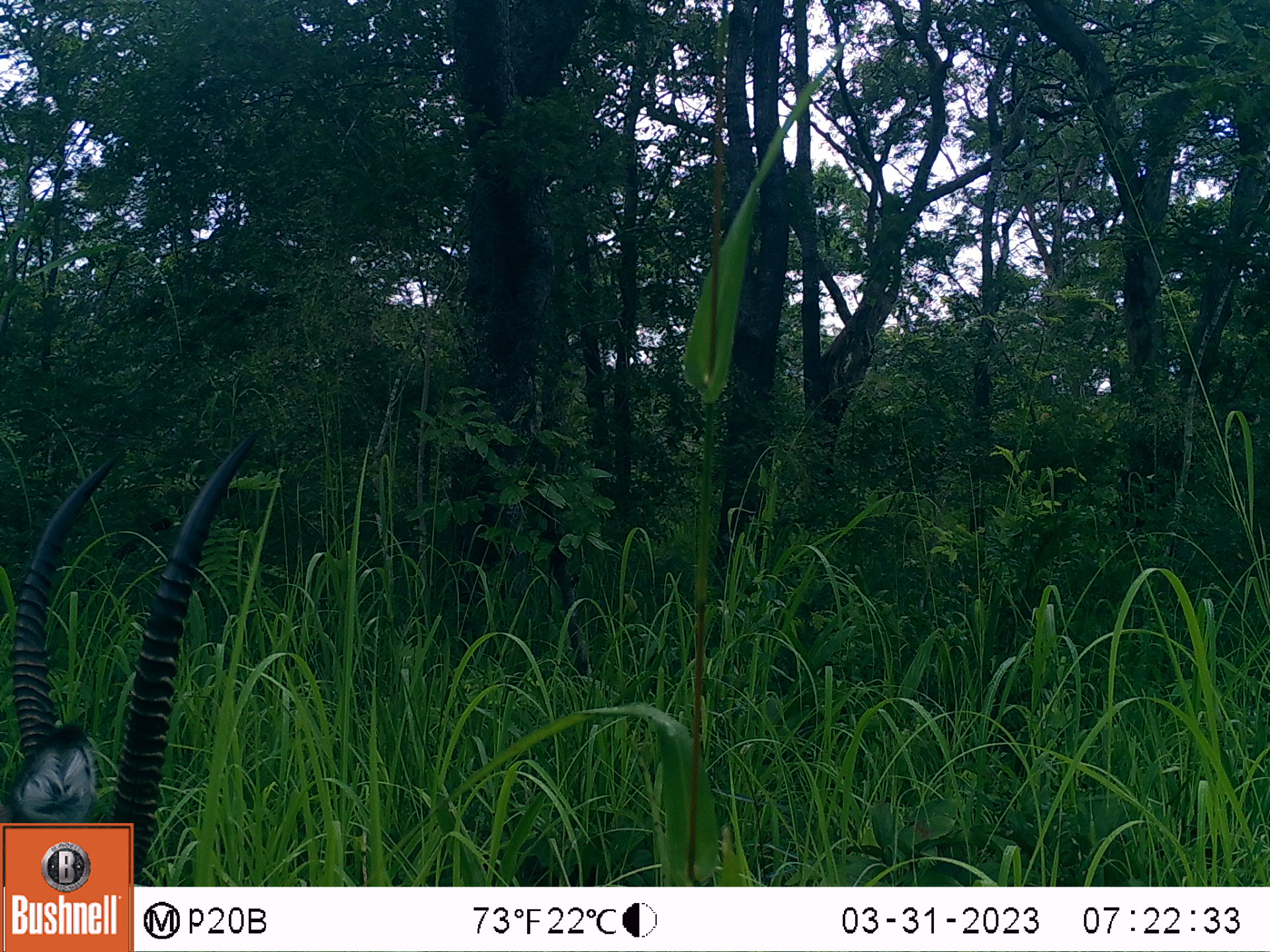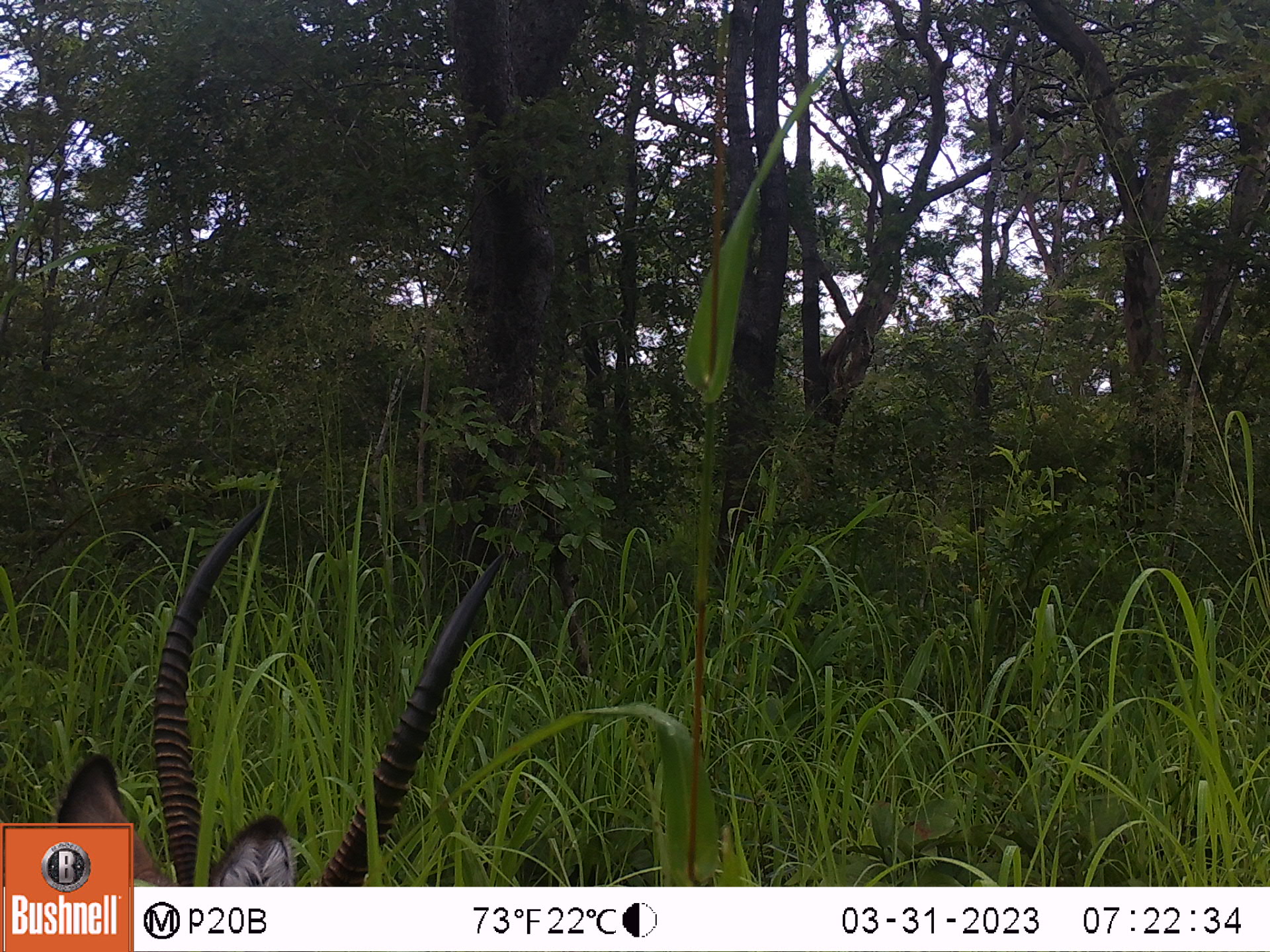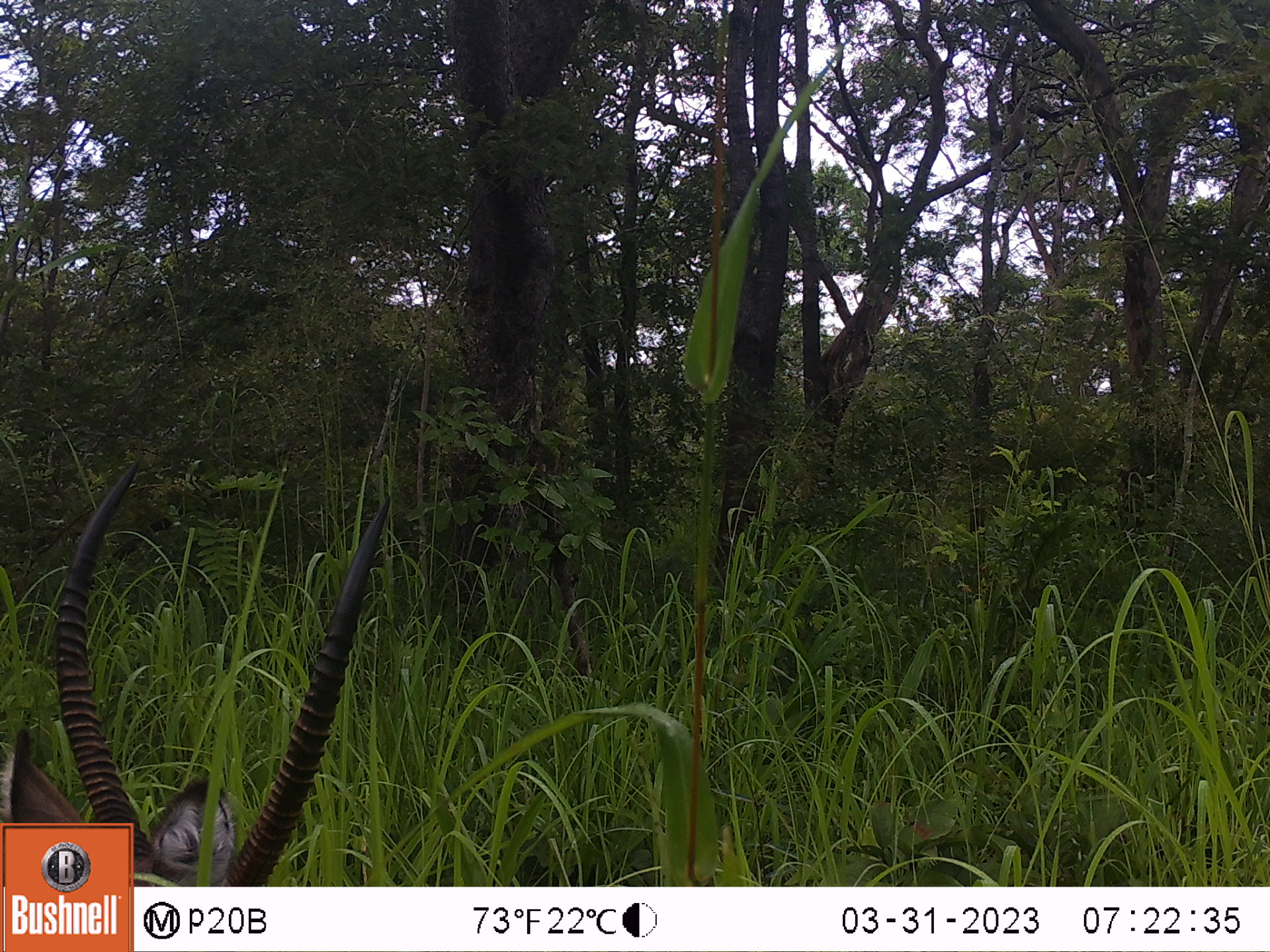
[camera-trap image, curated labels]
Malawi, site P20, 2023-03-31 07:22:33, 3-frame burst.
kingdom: Animalia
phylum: Chordata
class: Mammalia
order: Artiodactyla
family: Bovidae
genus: Kobus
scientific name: Kobus ellipsiprymnus ellipsiprymnus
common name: common waterbuck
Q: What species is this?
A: Common waterbuck (Kobus ellipsiprymnus ellipsiprymnus).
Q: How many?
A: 1.